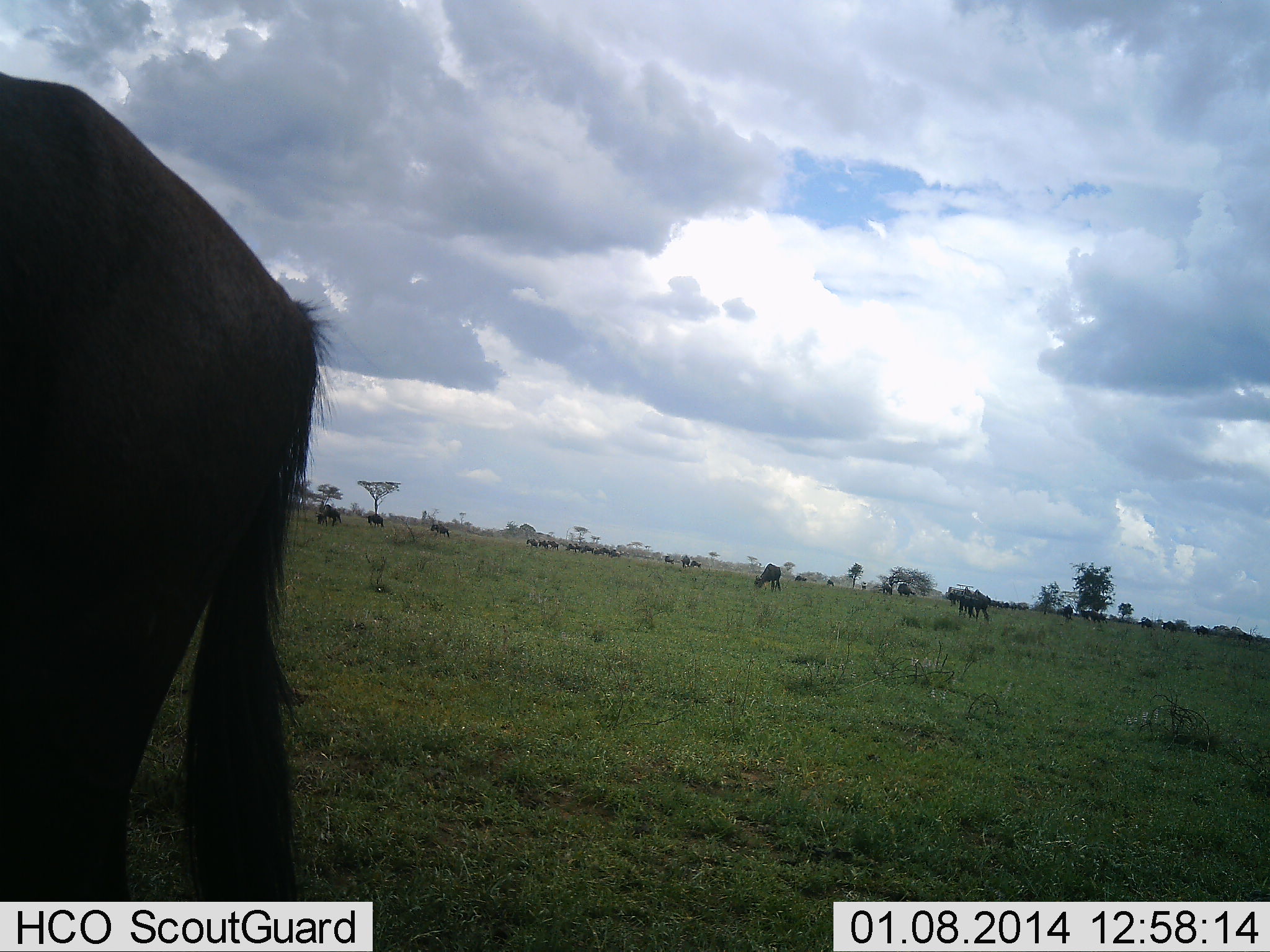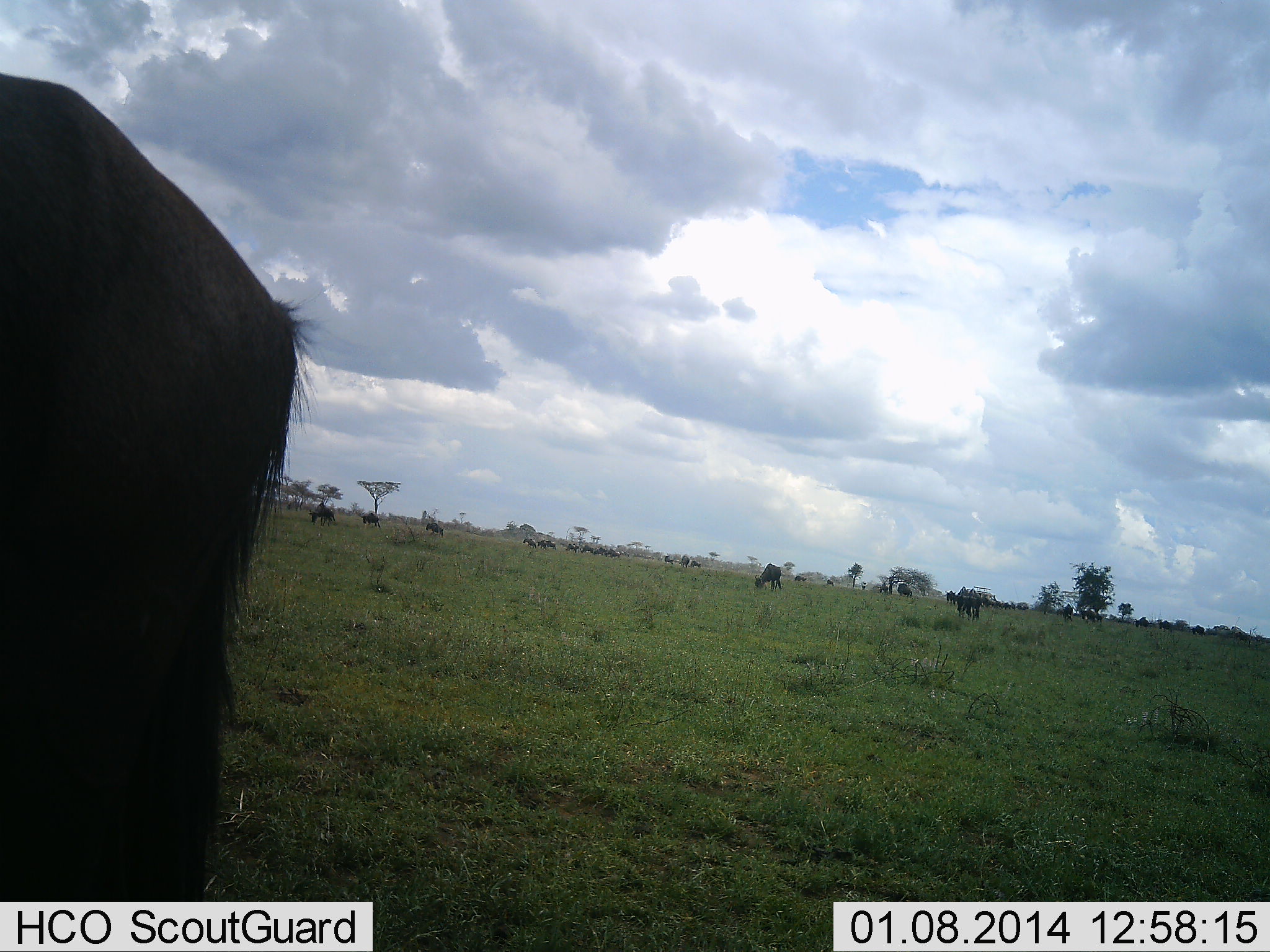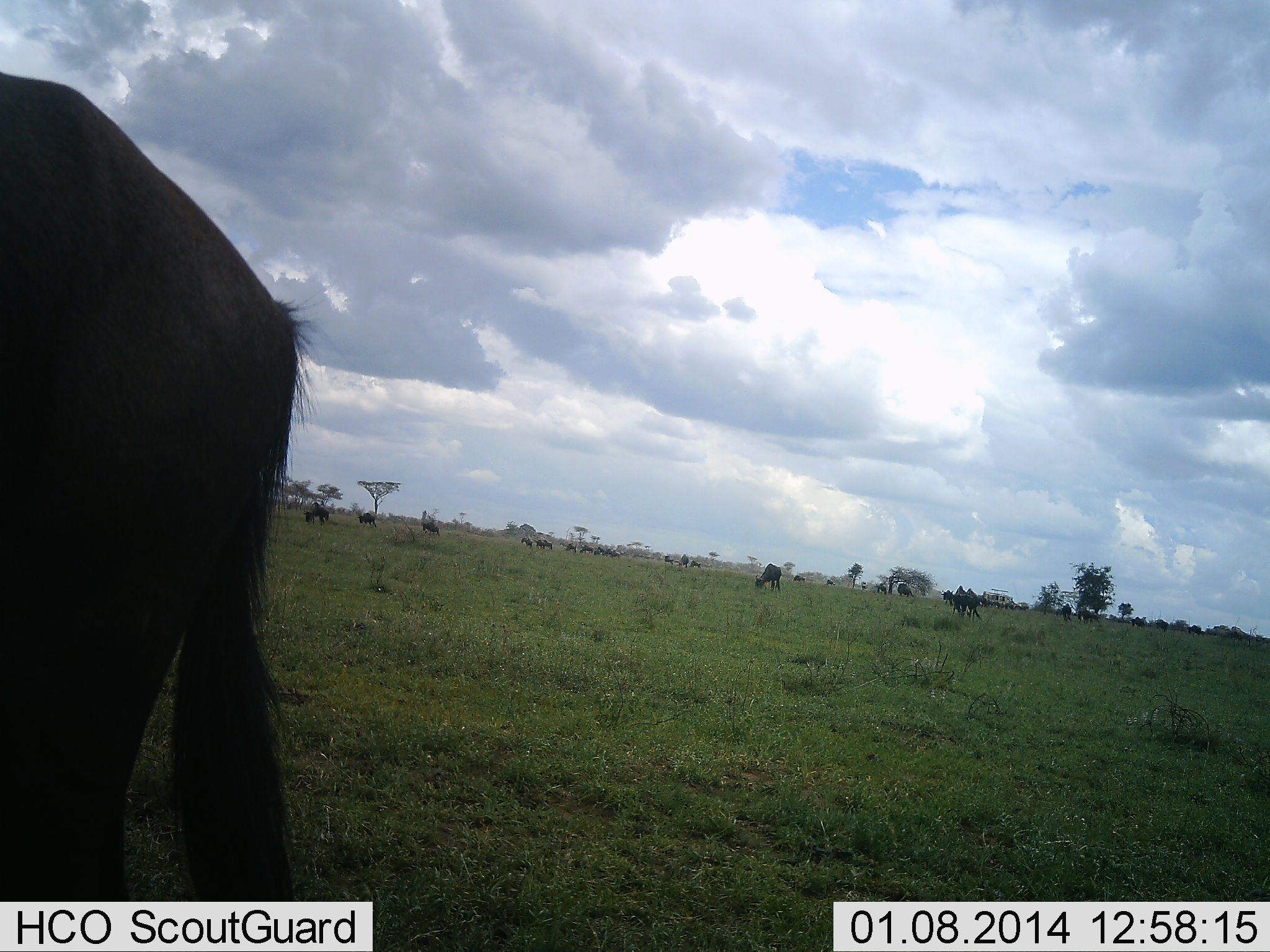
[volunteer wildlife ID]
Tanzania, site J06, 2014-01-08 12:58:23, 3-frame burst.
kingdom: Animalia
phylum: Chordata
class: Mammalia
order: Artiodactyla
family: Bovidae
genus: Connochaetes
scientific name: Connochaetes taurinus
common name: blue wildebeest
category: wildebeest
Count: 11-50.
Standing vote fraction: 82%.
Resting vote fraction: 0%.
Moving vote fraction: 64%.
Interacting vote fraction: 0%.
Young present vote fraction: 0%.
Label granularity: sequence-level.